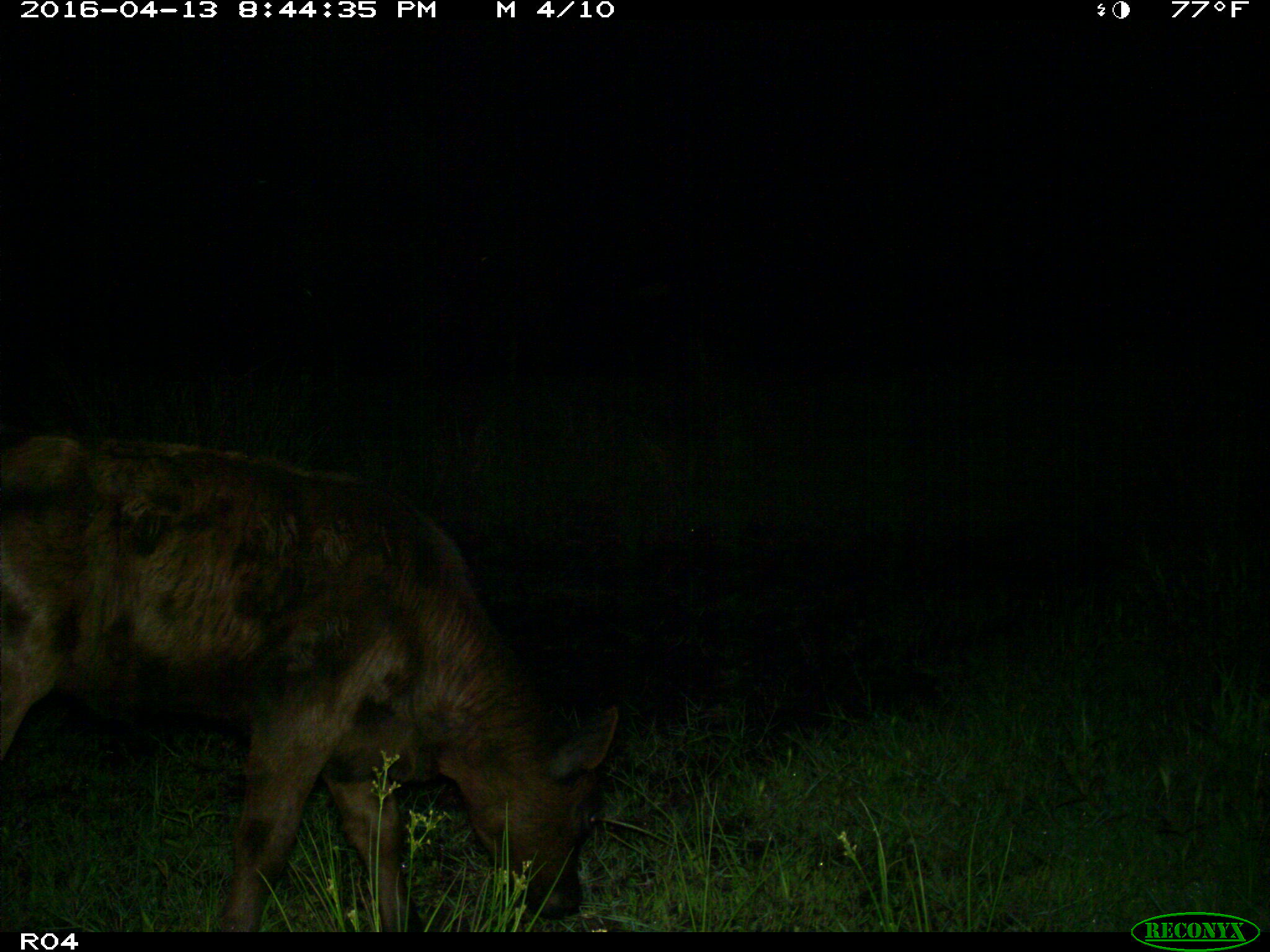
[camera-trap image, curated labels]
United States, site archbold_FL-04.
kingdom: Animalia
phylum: Chordata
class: Mammalia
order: Artiodactyla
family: Bovidae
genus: Bos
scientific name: Bos taurus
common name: domestic cow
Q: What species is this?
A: Bos taurus (domestic cow).